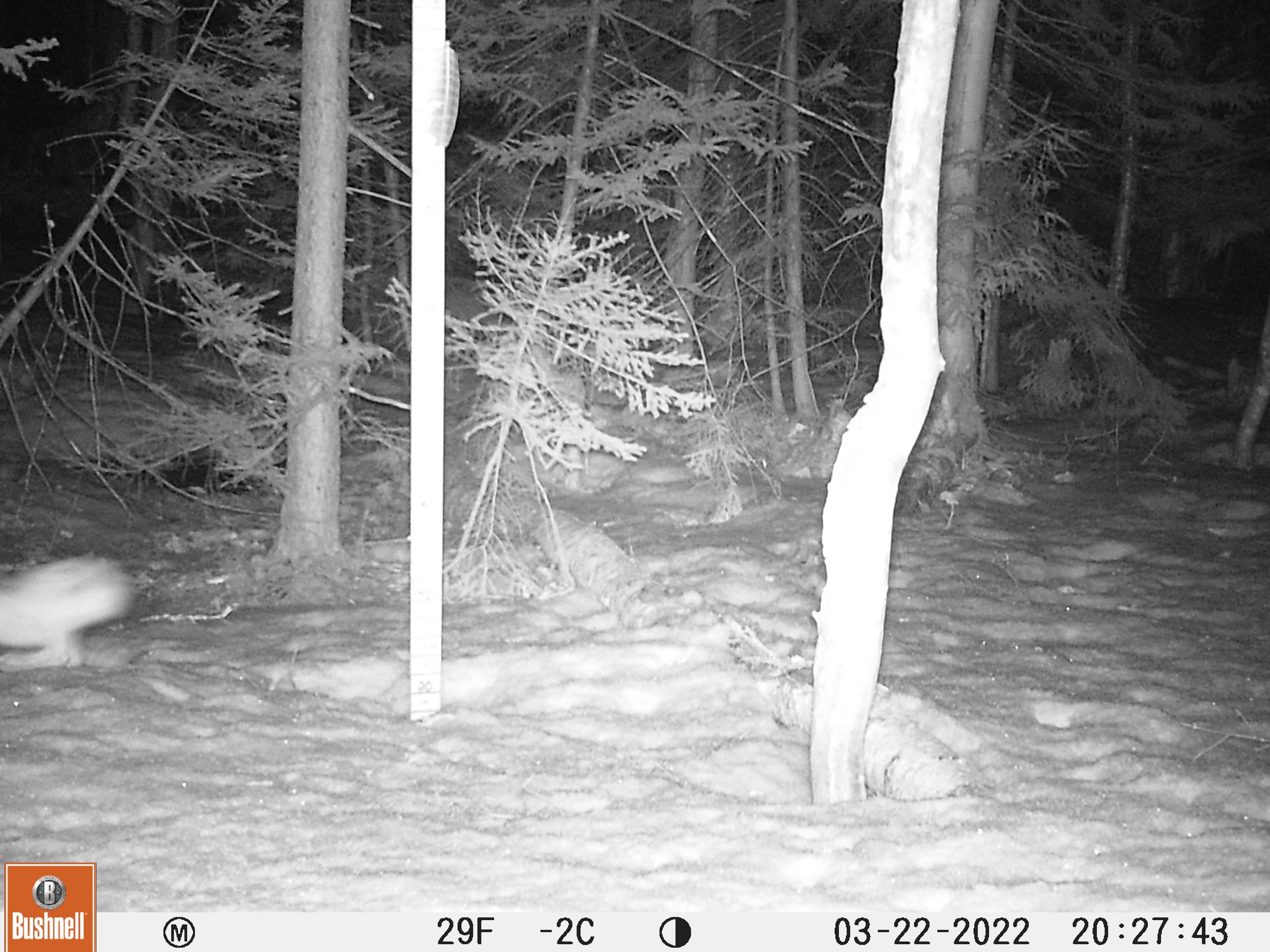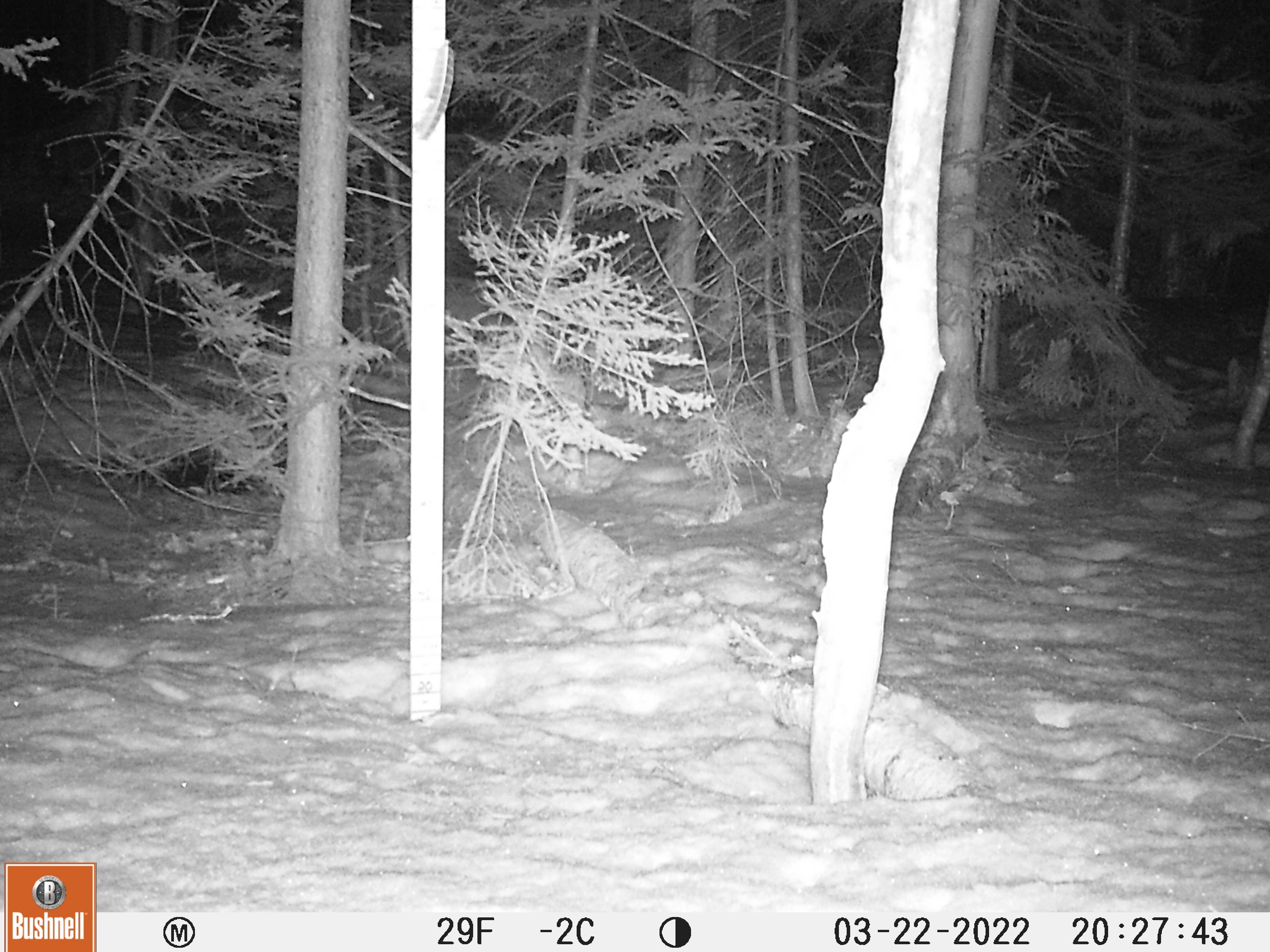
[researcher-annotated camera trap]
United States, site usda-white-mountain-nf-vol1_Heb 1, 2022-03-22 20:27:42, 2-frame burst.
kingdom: Animalia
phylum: Chordata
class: Mammalia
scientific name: Mammalia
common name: mammal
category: mammal sp.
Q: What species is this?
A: Mammal sp. (mammal) (Mammalia).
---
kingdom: Animalia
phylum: Chordata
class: Mammalia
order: Lagomorpha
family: Leporidae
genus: Lepus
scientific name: Lepus americanus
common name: snowshoe hare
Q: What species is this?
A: Snowshoe hare (Lepus americanus).